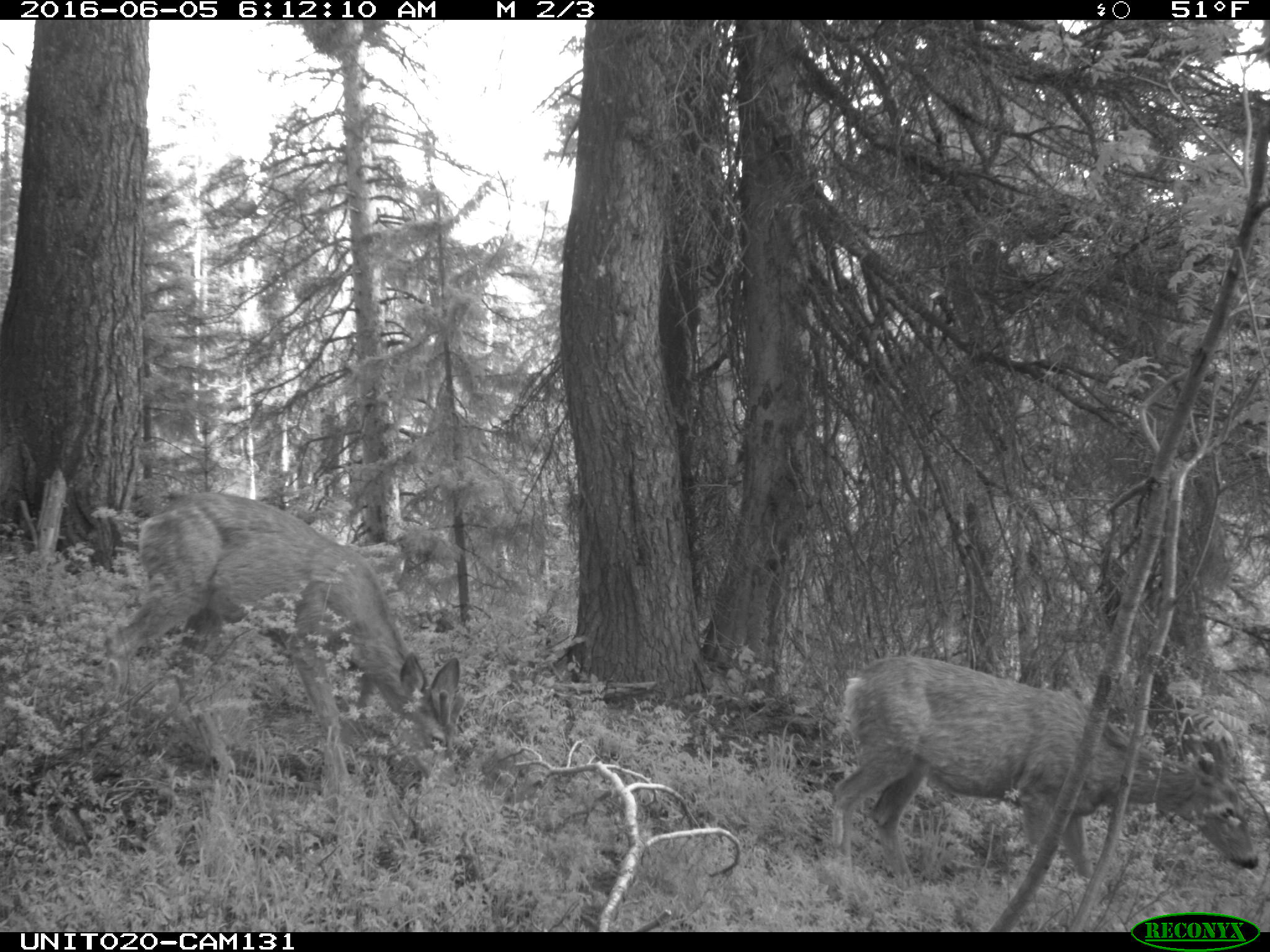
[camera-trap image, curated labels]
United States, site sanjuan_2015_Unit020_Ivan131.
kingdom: Animalia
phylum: Chordata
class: Mammalia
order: Artiodactyla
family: Cervidae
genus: Odocoileus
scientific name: Odocoileus hemionus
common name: mule deer